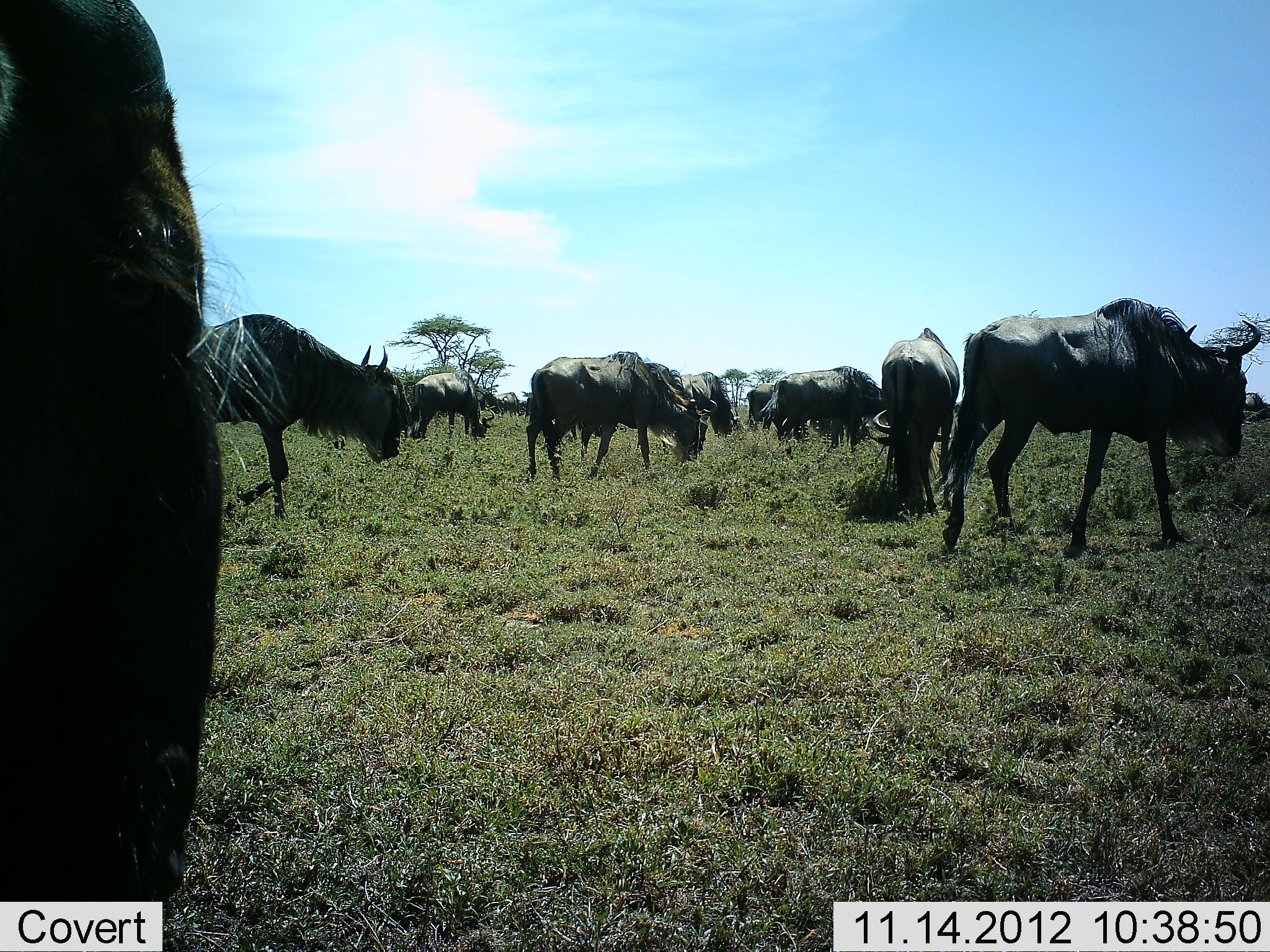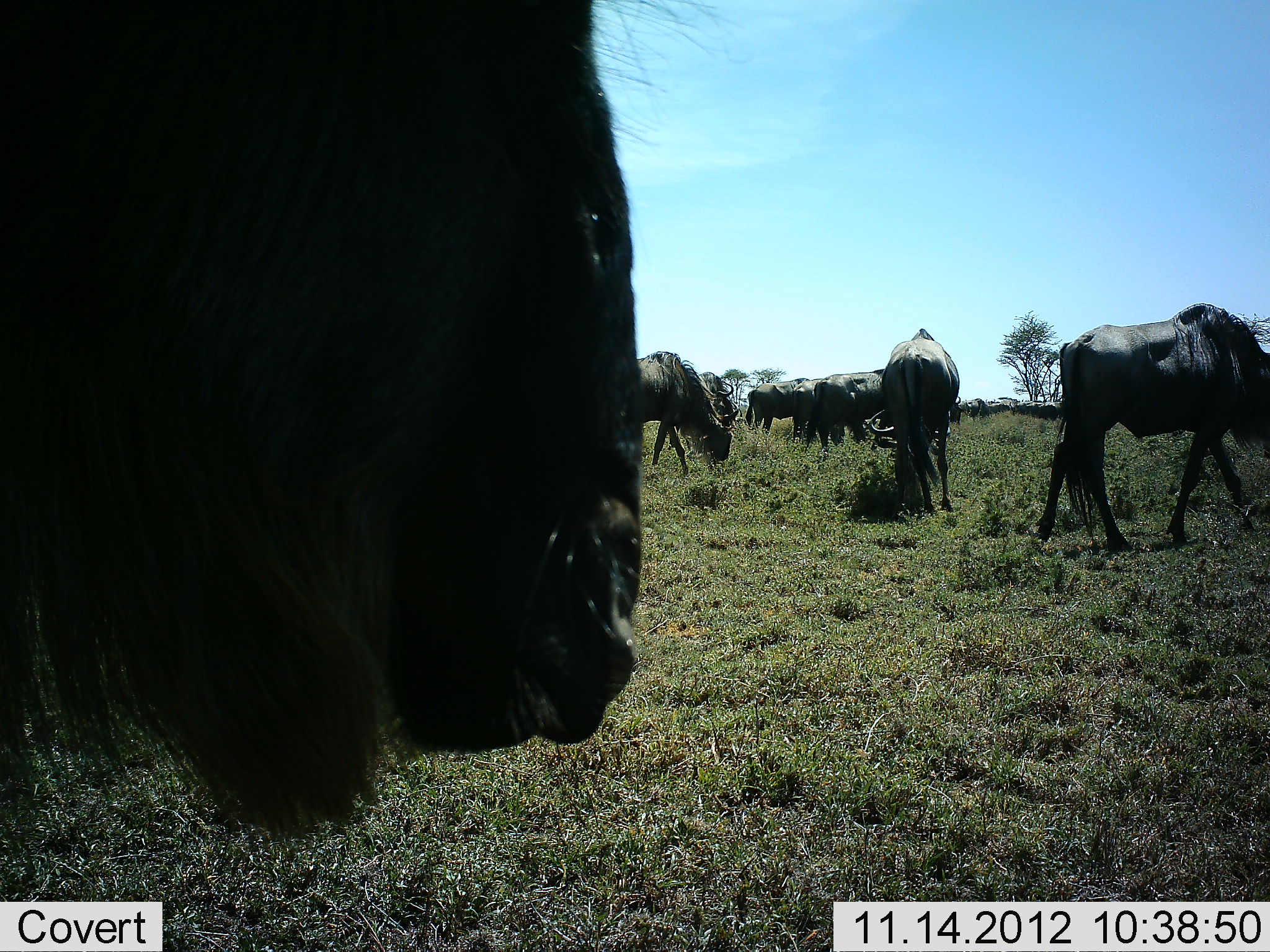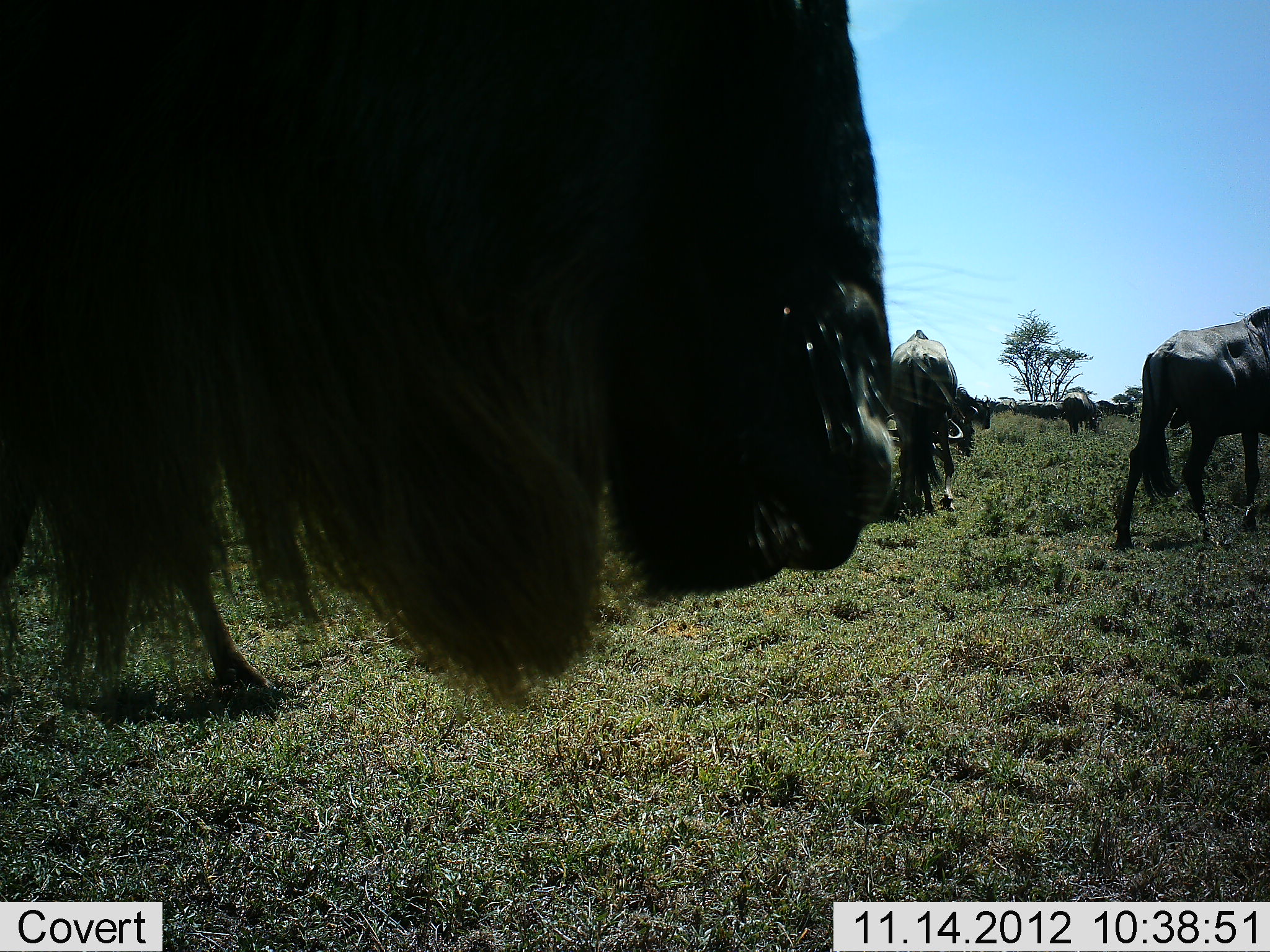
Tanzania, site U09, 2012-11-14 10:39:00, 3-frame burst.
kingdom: Animalia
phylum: Chordata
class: Mammalia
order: Artiodactyla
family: Bovidae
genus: Connochaetes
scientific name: Connochaetes taurinus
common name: blue wildebeest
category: wildebeest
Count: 11-50.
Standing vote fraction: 60%.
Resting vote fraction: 0%.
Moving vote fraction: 80%.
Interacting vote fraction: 10%.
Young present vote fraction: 0%.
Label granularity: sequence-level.